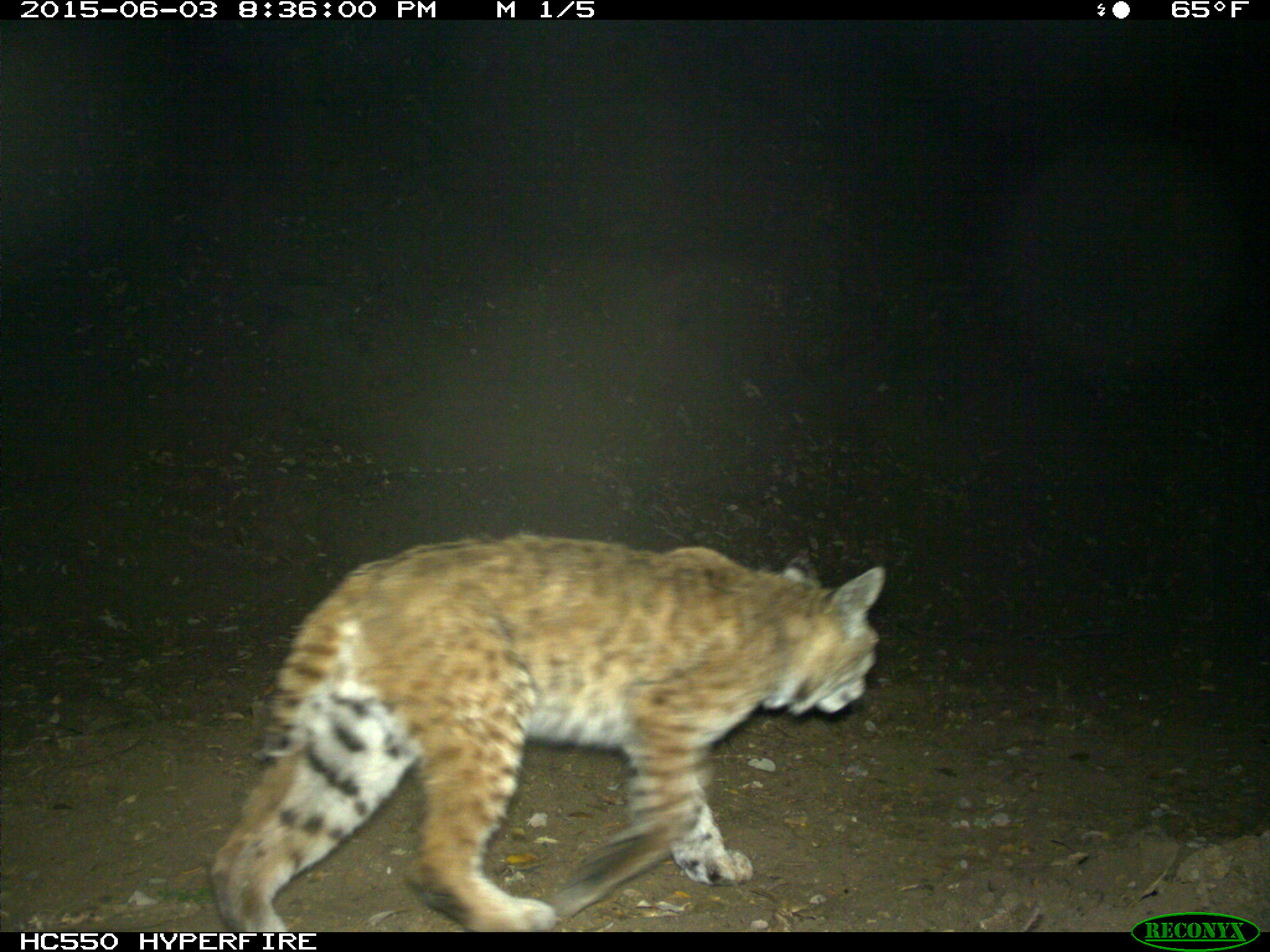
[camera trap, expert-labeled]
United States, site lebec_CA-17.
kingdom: Animalia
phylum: Chordata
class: Mammalia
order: Carnivora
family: Felidae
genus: Lynx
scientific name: Lynx rufus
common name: bobcat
Lynx rufus (bobcat).